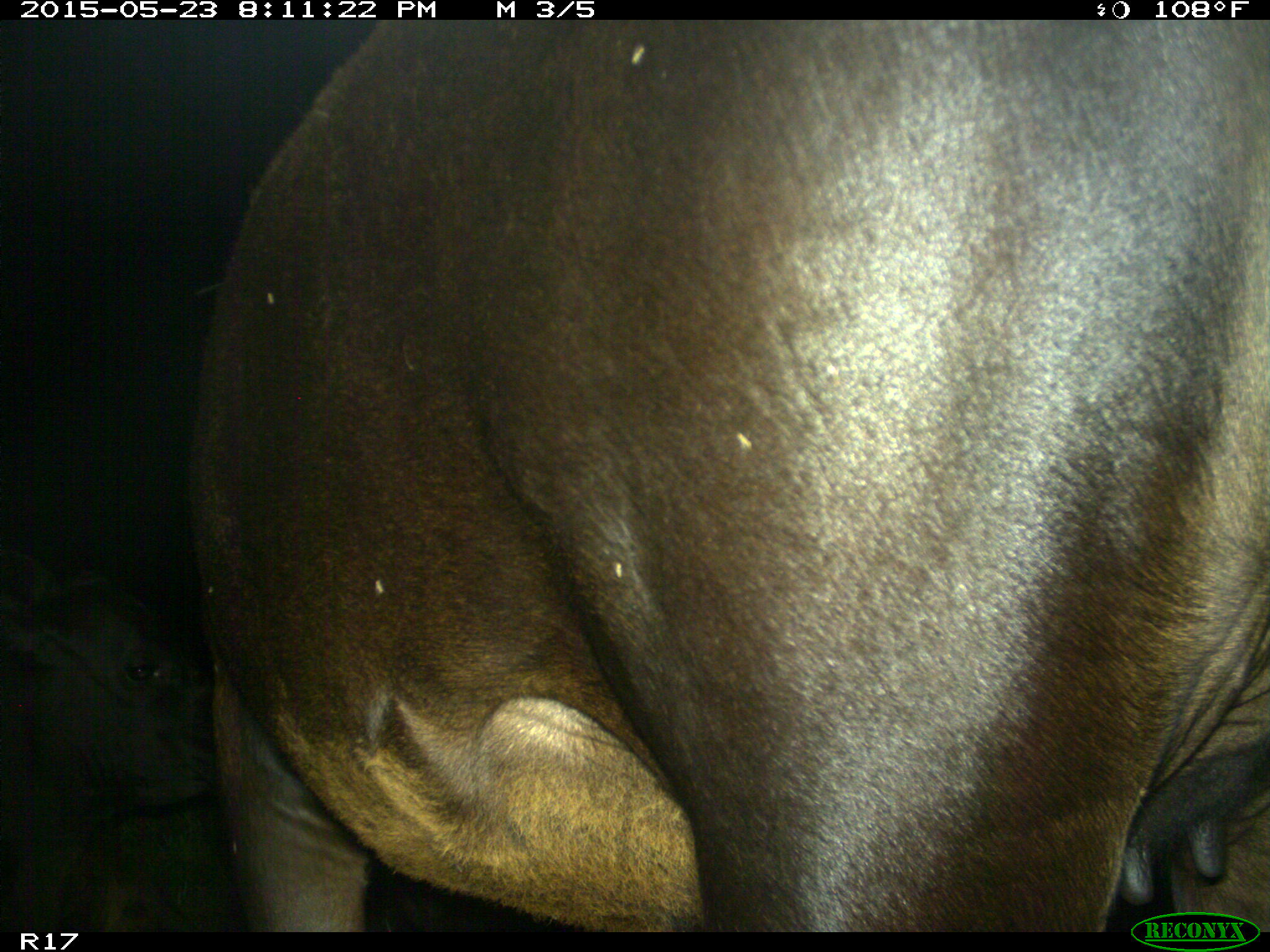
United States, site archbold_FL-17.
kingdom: Animalia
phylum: Chordata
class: Mammalia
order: Artiodactyla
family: Bovidae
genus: Bos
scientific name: Bos taurus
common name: domestic cow